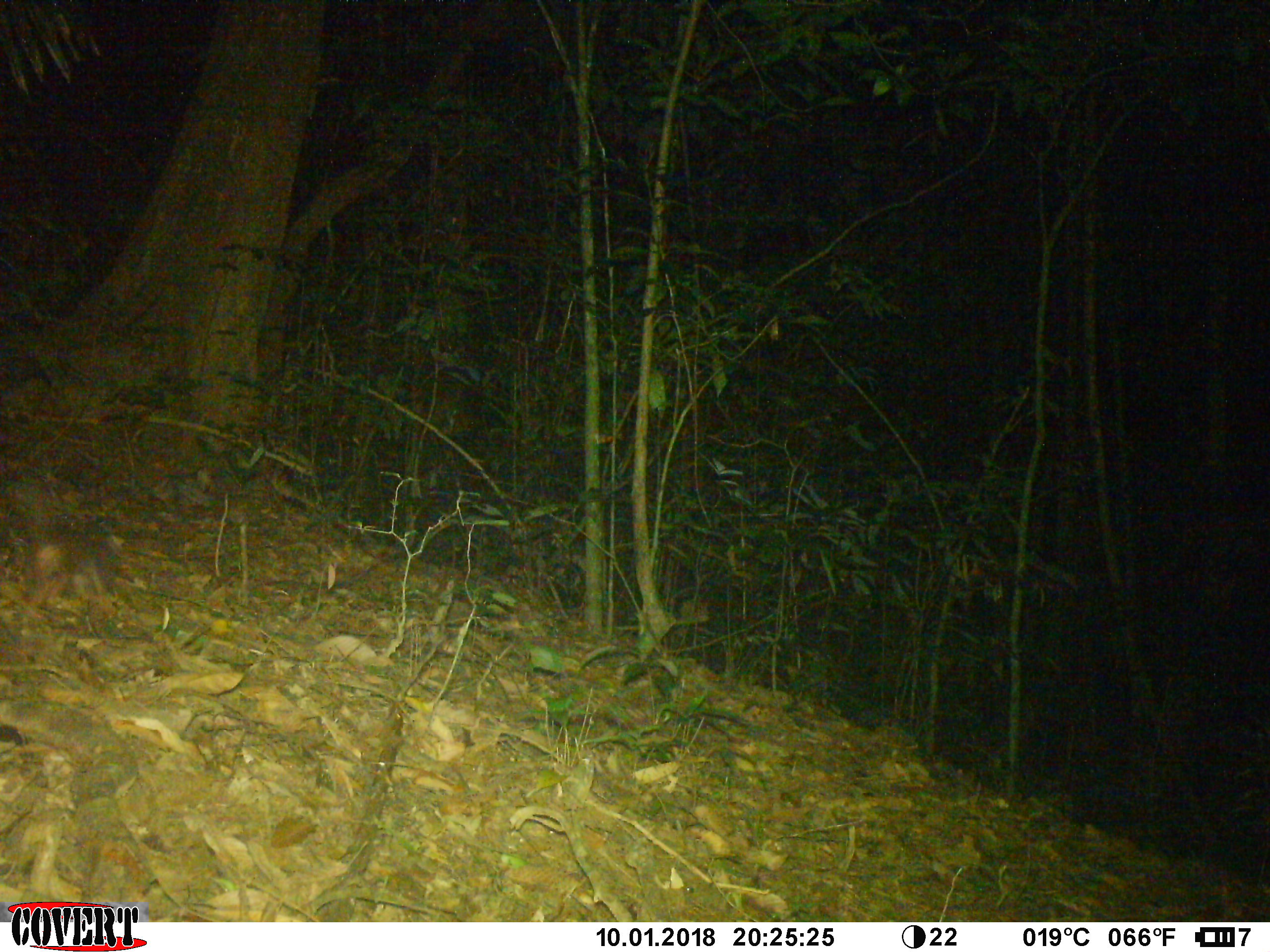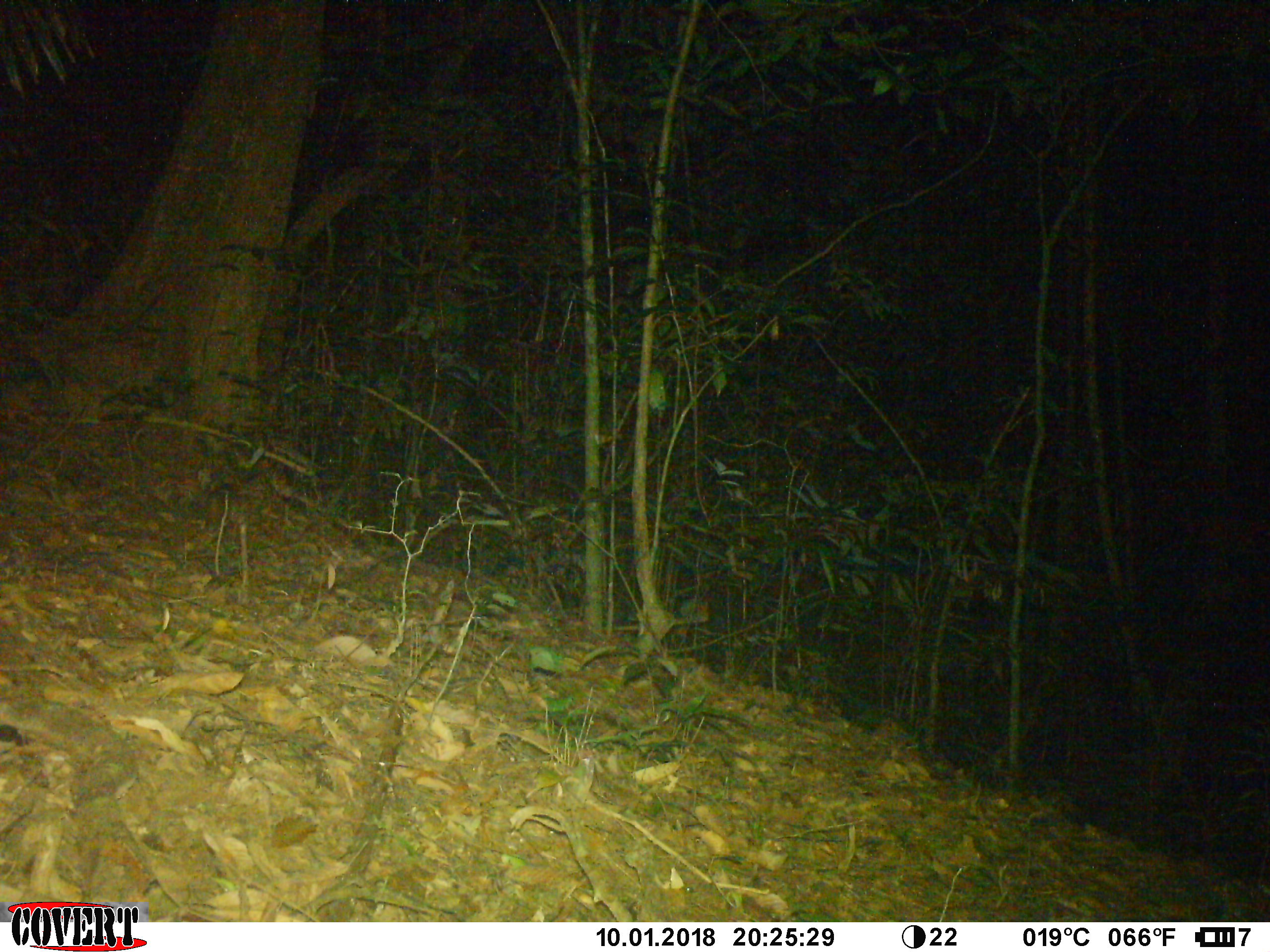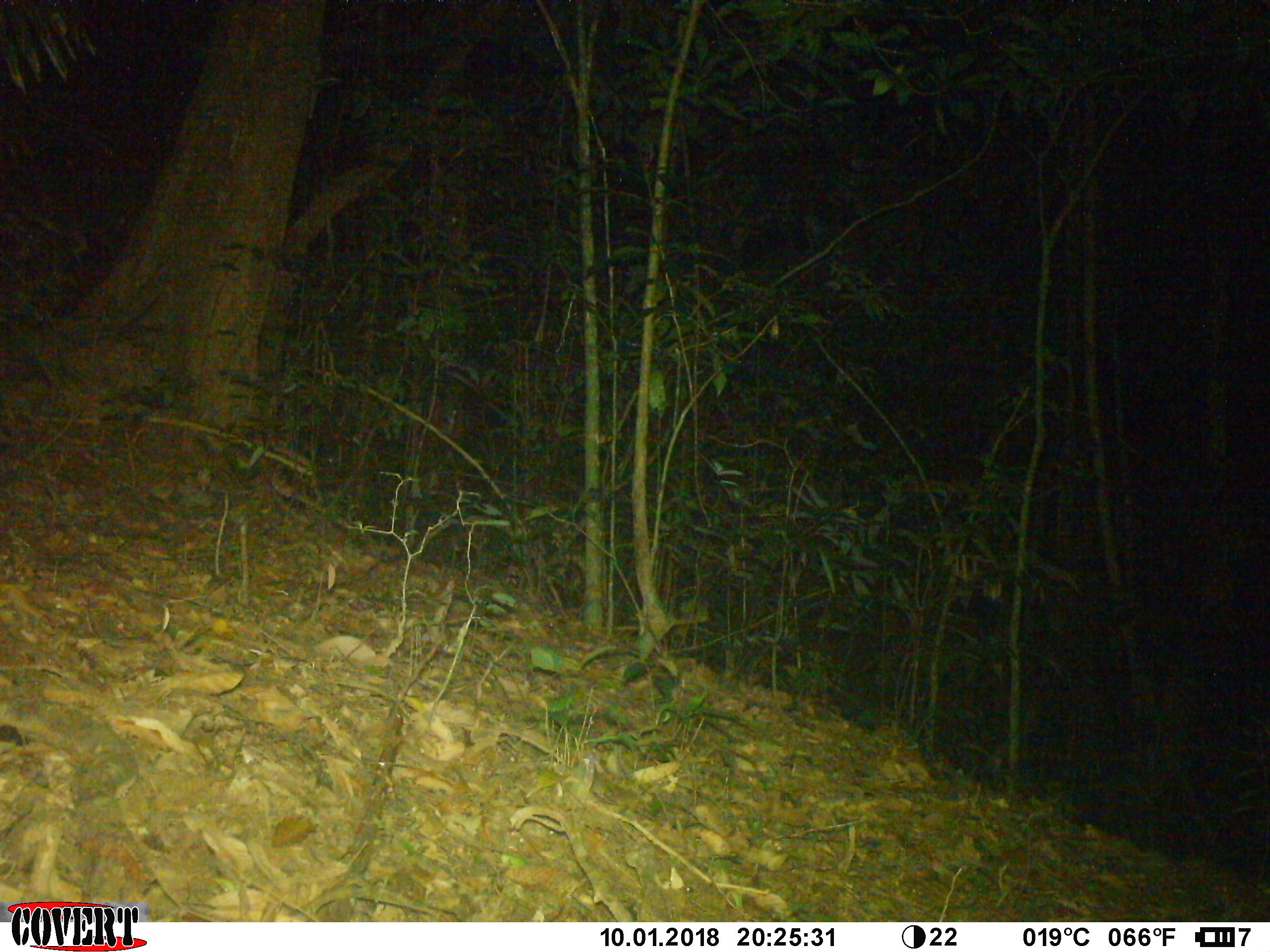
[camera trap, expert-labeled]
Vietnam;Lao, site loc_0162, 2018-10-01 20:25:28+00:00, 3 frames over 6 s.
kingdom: Animalia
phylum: Chordata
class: Mammalia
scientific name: Mammalia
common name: mammal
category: unidentified small mammal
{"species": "unidentified small mammal (mammal) (Mammalia)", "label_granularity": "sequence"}